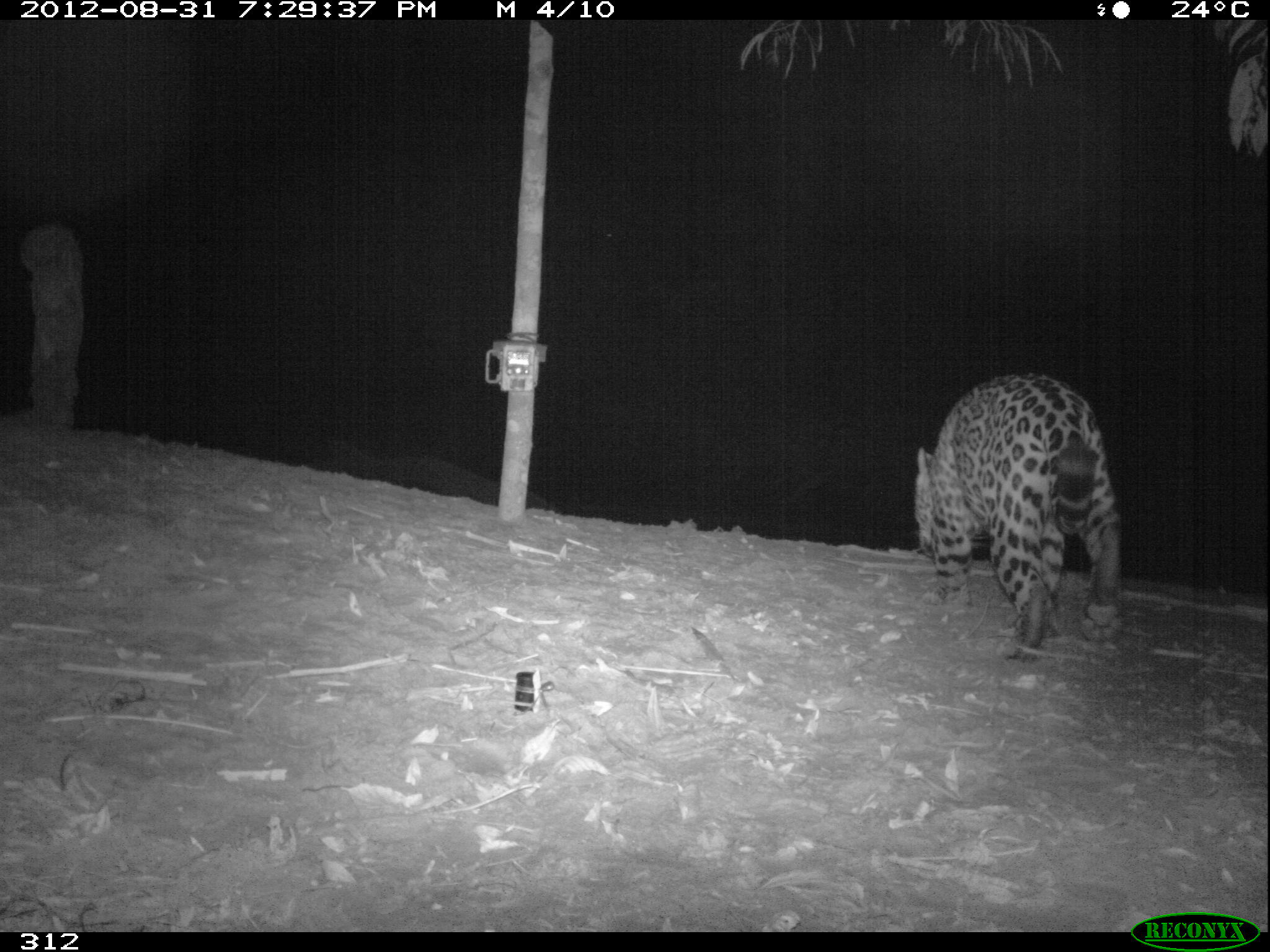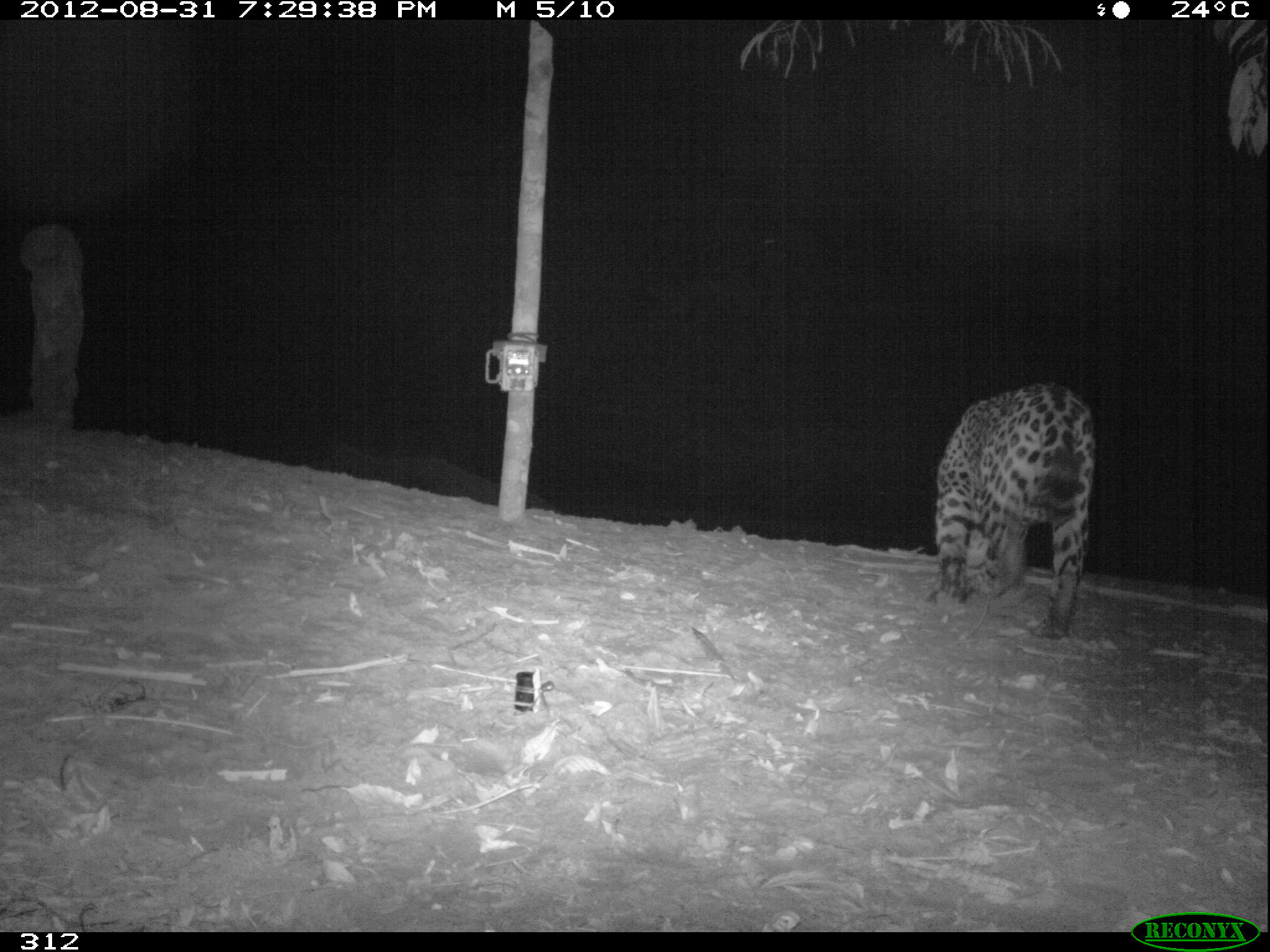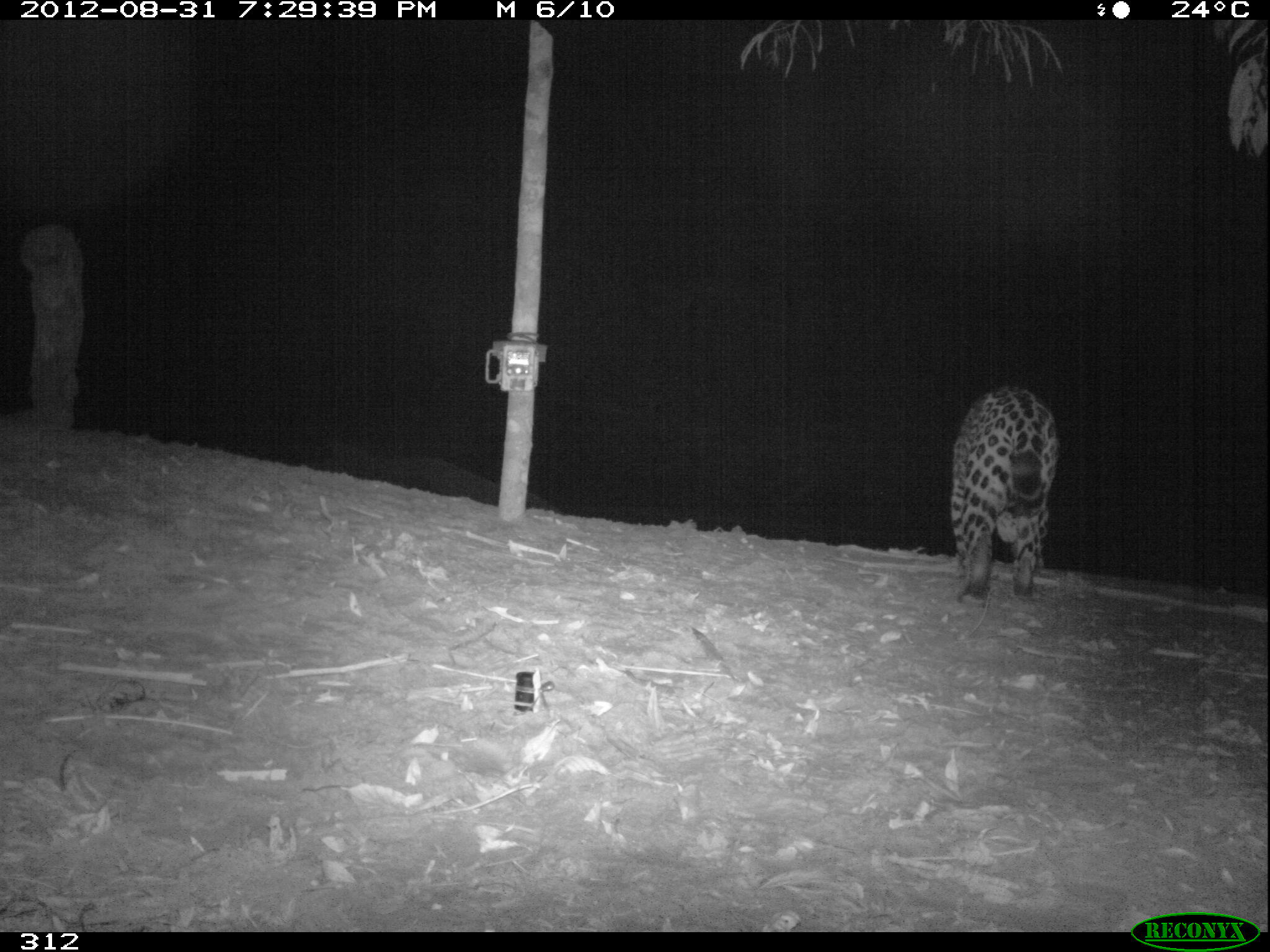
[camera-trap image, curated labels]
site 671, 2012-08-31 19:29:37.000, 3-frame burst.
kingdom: Animalia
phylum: Chordata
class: Mammalia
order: Carnivora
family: Felidae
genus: Panthera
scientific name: Panthera onca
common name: jaguar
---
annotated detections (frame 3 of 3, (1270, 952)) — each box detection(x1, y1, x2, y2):
panthera onca: detection(951, 386, 1061, 605)